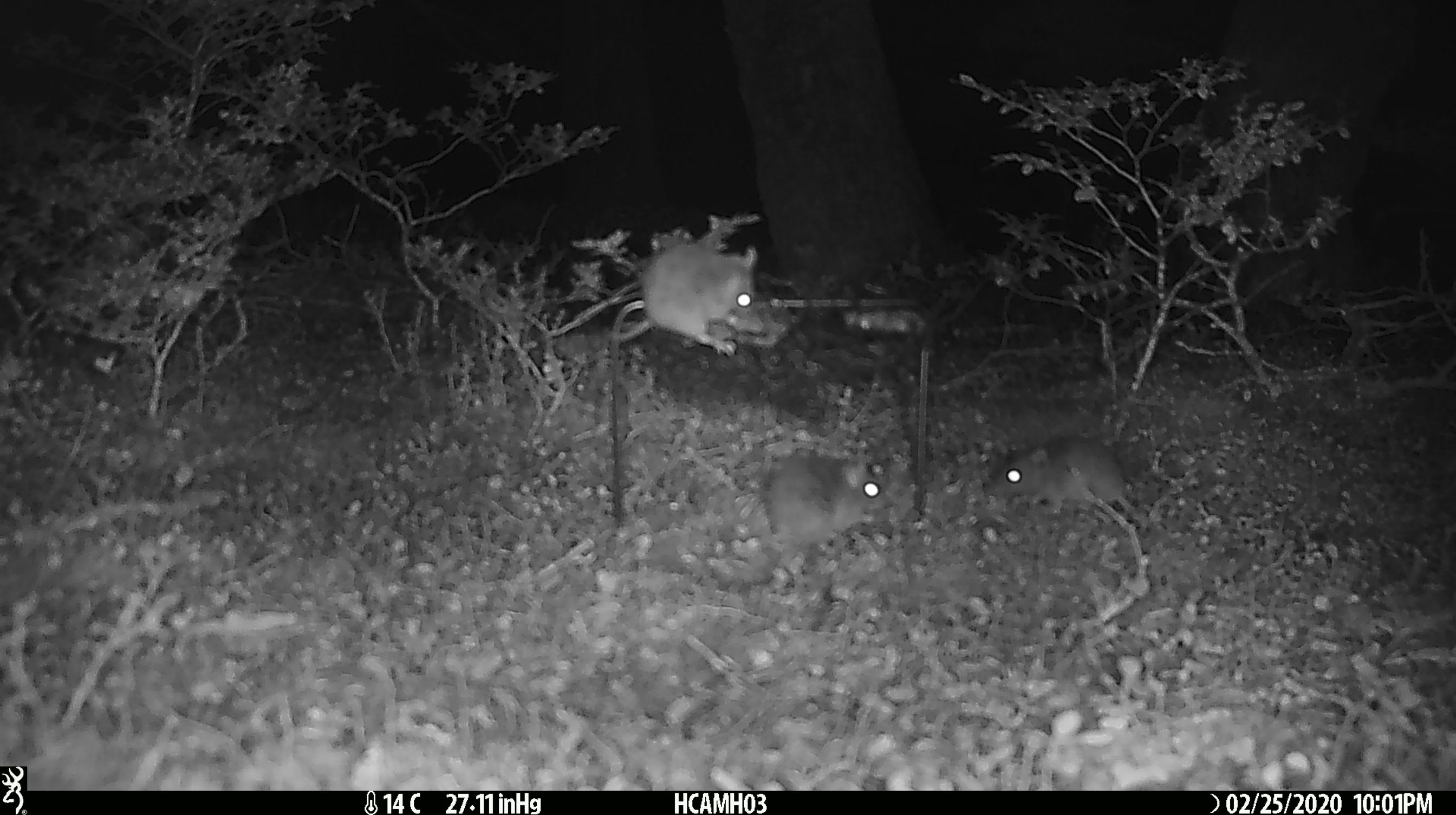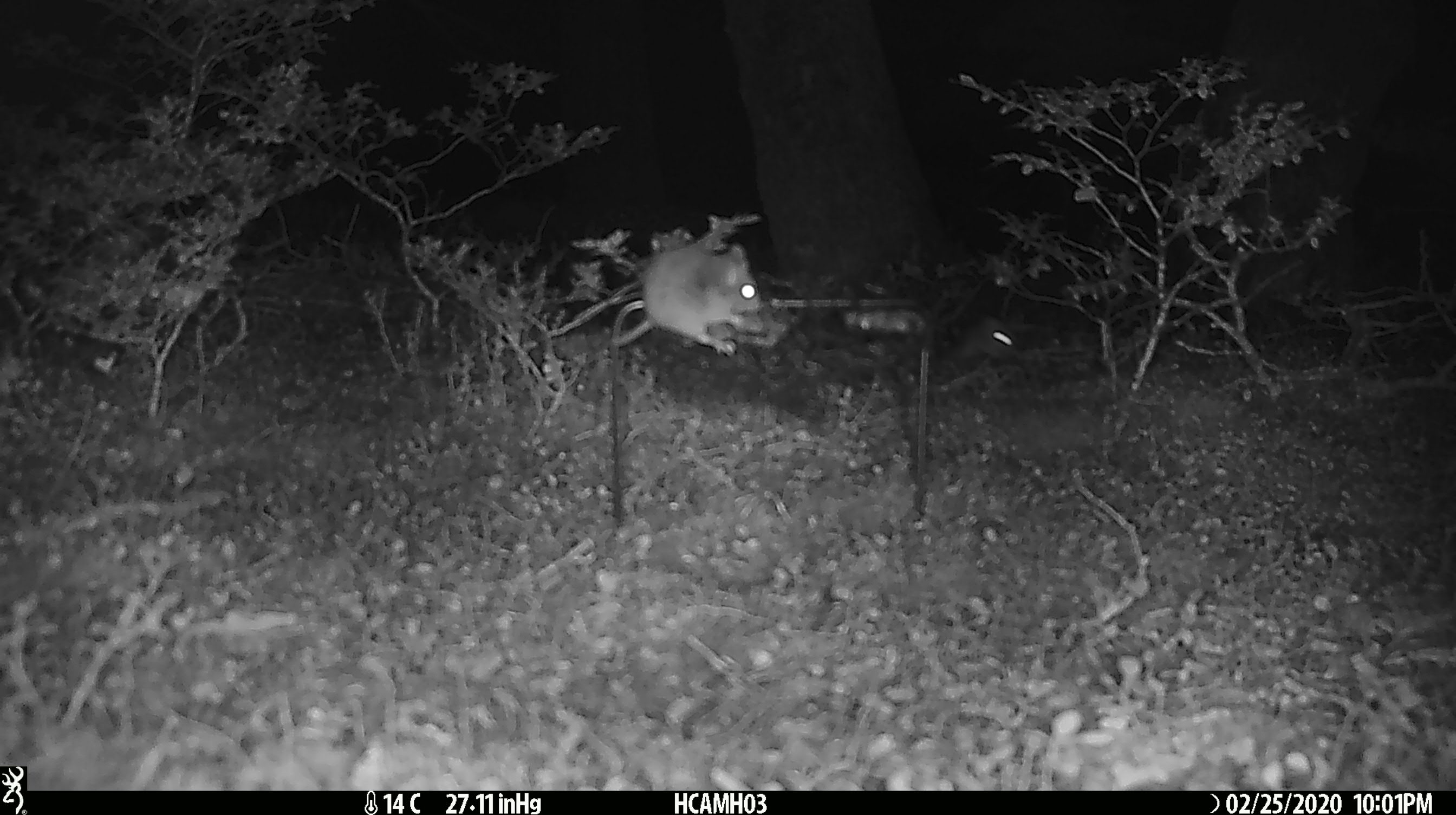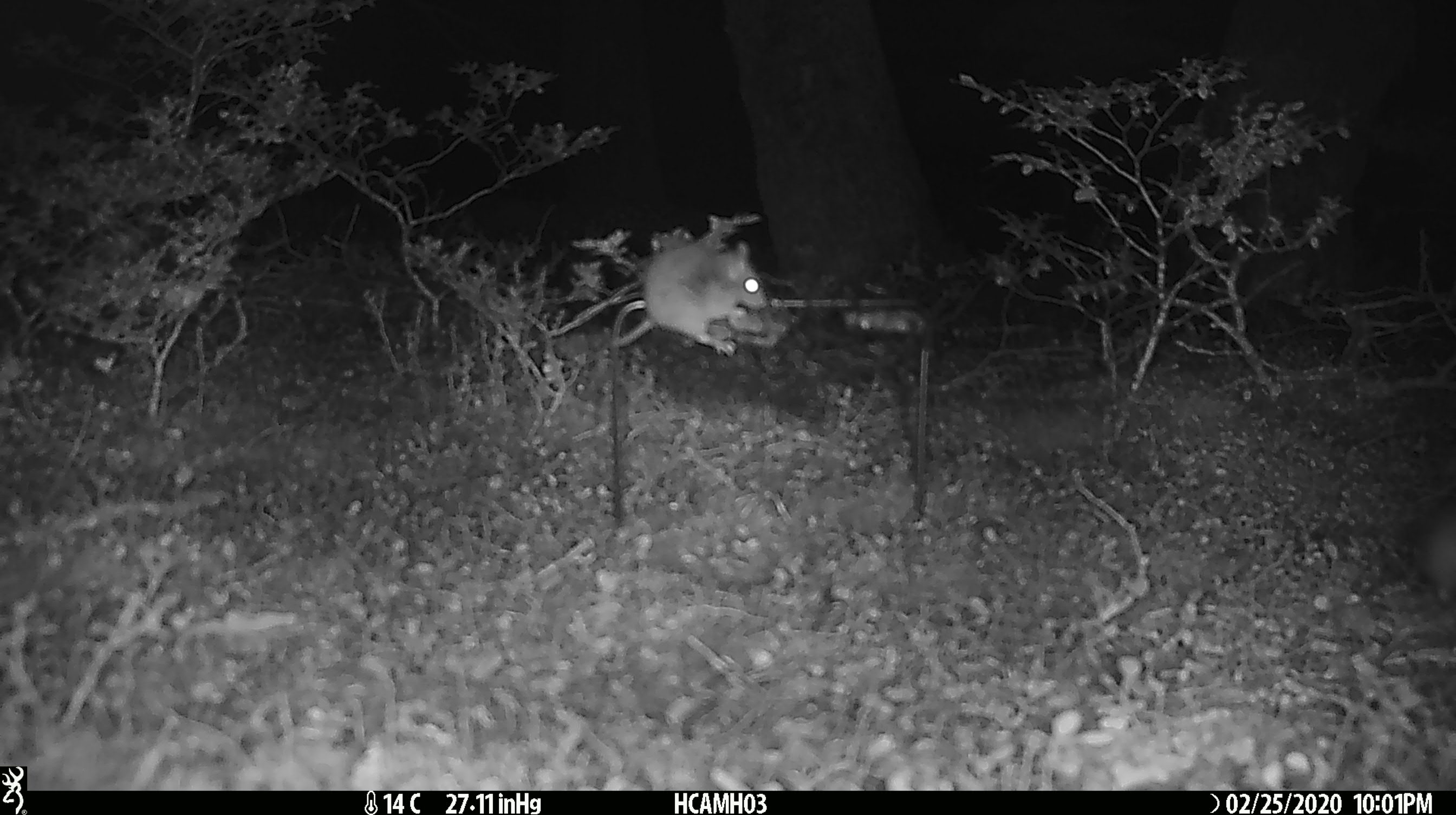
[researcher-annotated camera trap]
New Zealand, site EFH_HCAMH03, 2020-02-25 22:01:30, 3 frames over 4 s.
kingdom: Animalia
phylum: Chordata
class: Mammalia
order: Rodentia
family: Muridae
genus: Mus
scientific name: Mus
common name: mouse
Mouse (Mus).